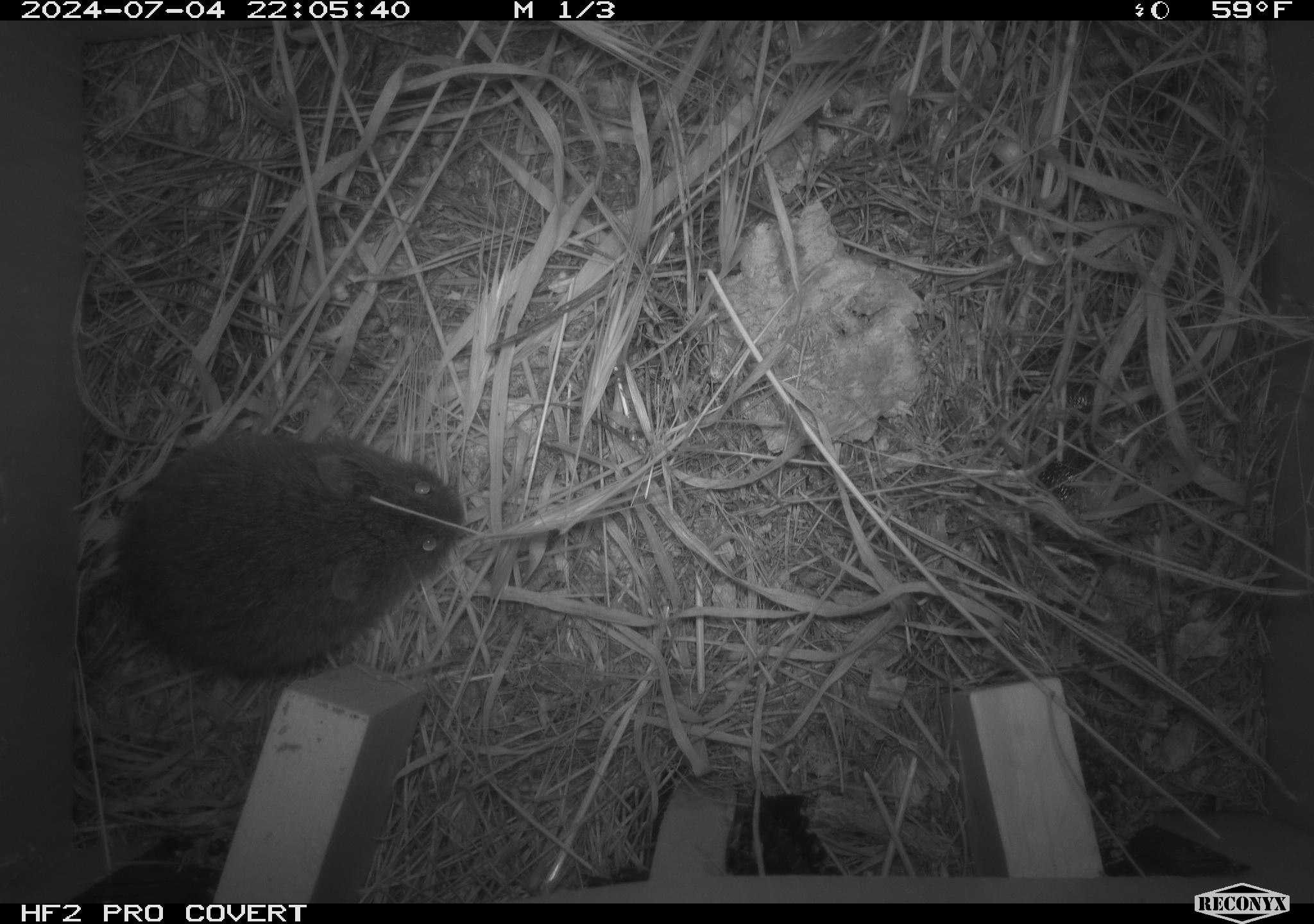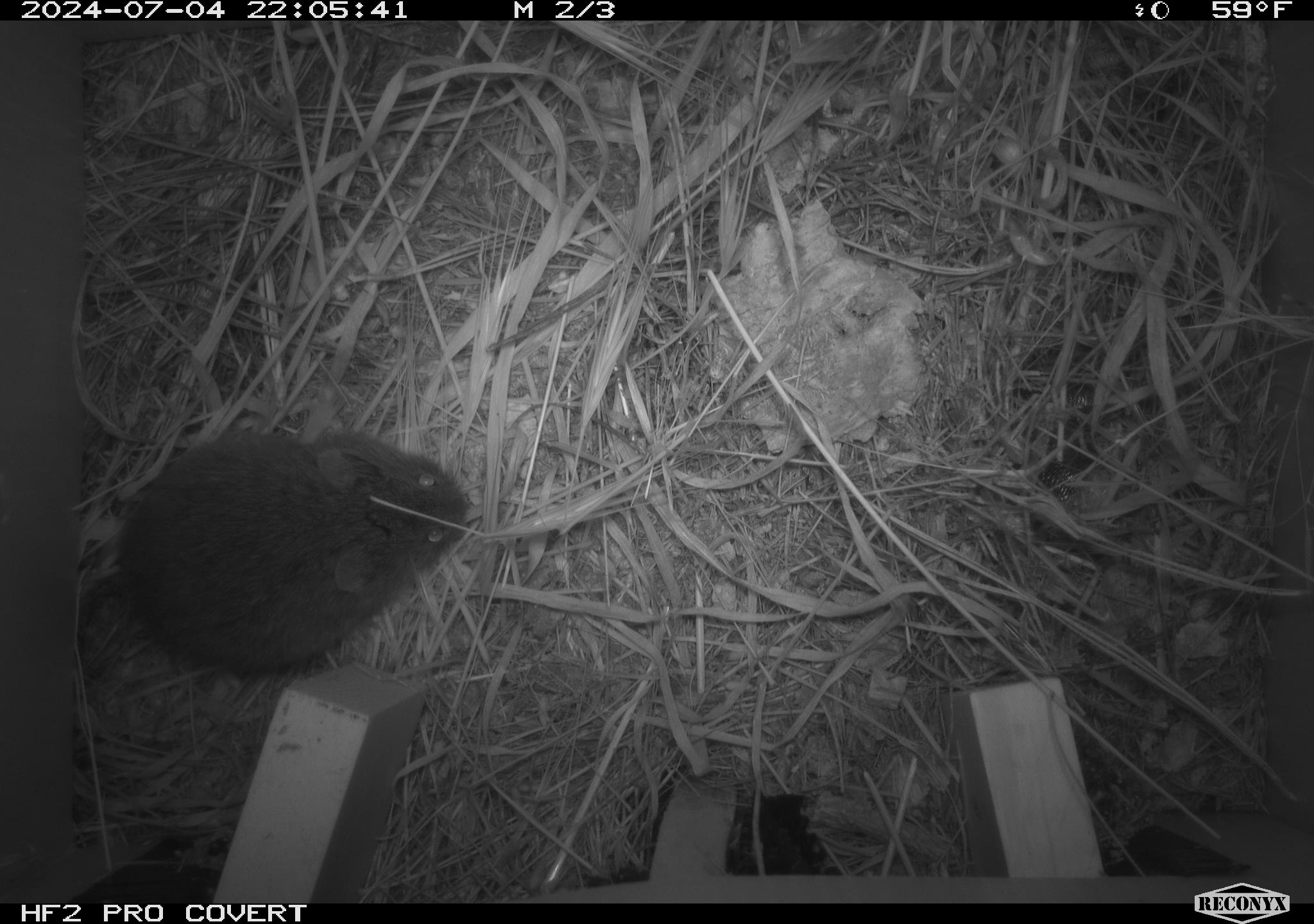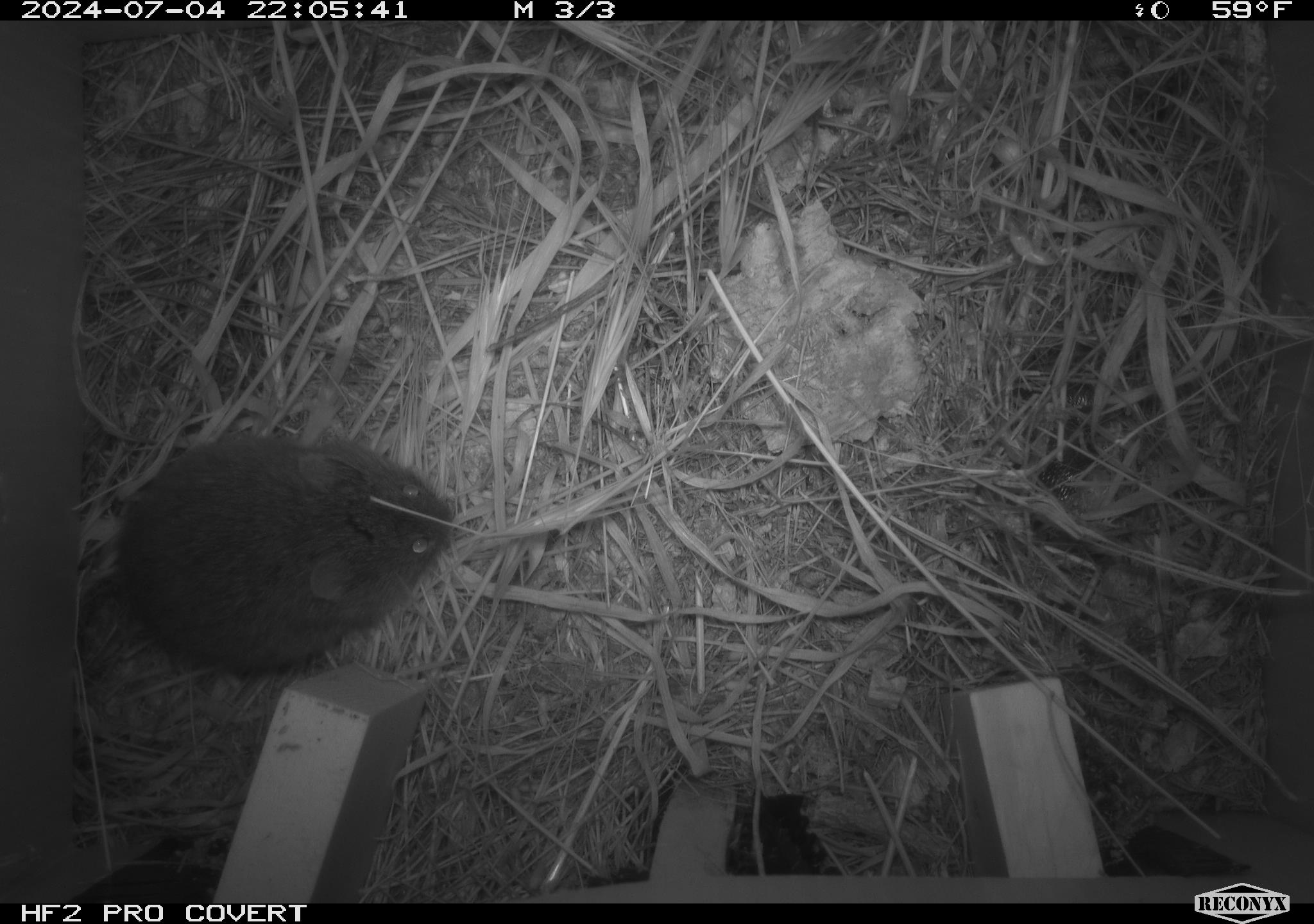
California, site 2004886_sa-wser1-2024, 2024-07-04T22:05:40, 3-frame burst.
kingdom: Animalia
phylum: Chordata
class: Mammalia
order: Rodentia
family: Cricetidae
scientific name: Arvicolinae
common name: voles, lemmings, and muskrats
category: arvicolinae subfamily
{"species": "arvicolinae subfamily (voles, lemmings, and muskrats) (Arvicolinae)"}